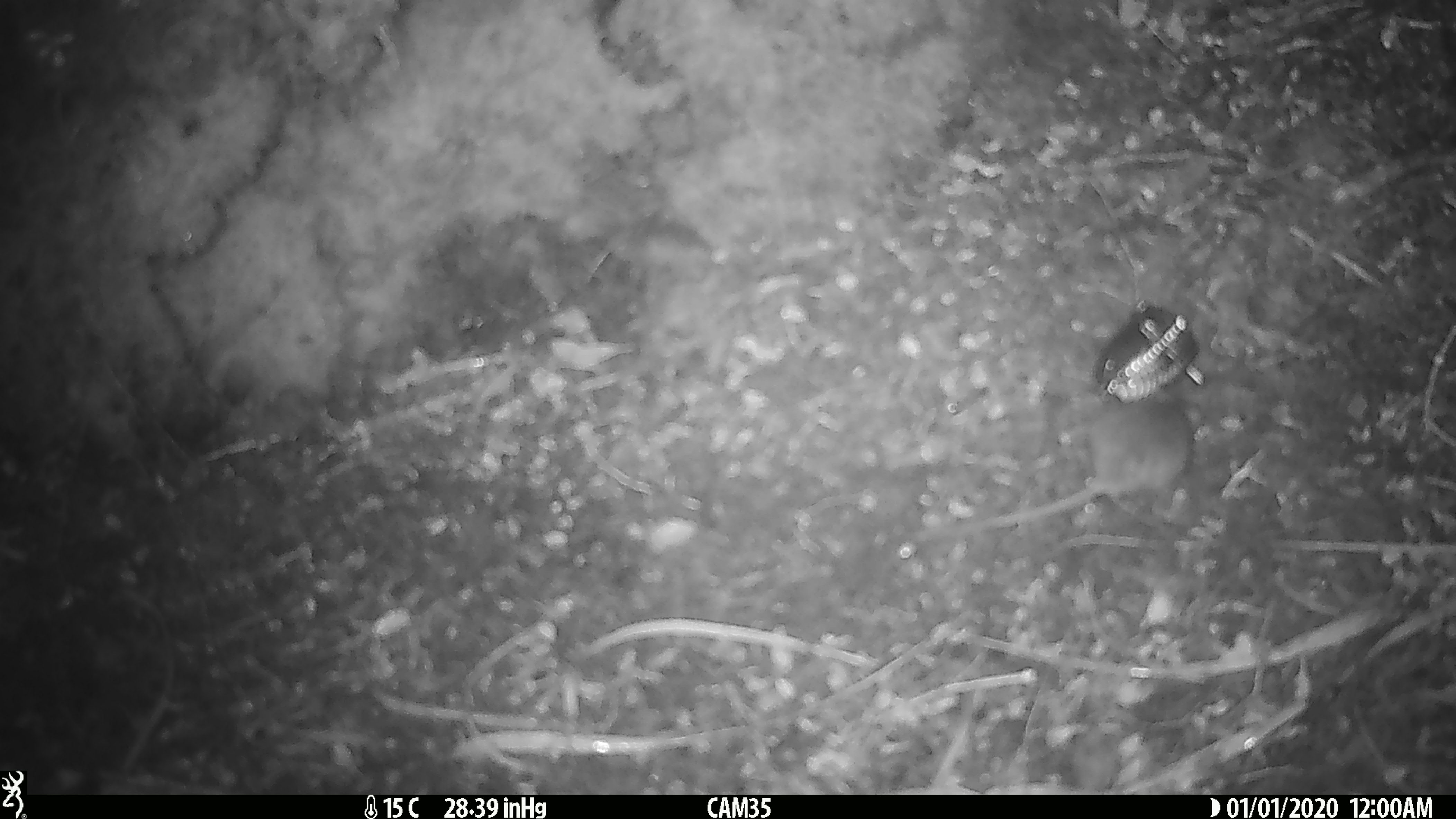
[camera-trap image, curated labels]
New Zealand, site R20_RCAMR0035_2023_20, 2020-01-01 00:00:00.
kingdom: Animalia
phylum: Chordata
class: Mammalia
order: Rodentia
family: Muridae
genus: Mus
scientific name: Mus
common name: mouse